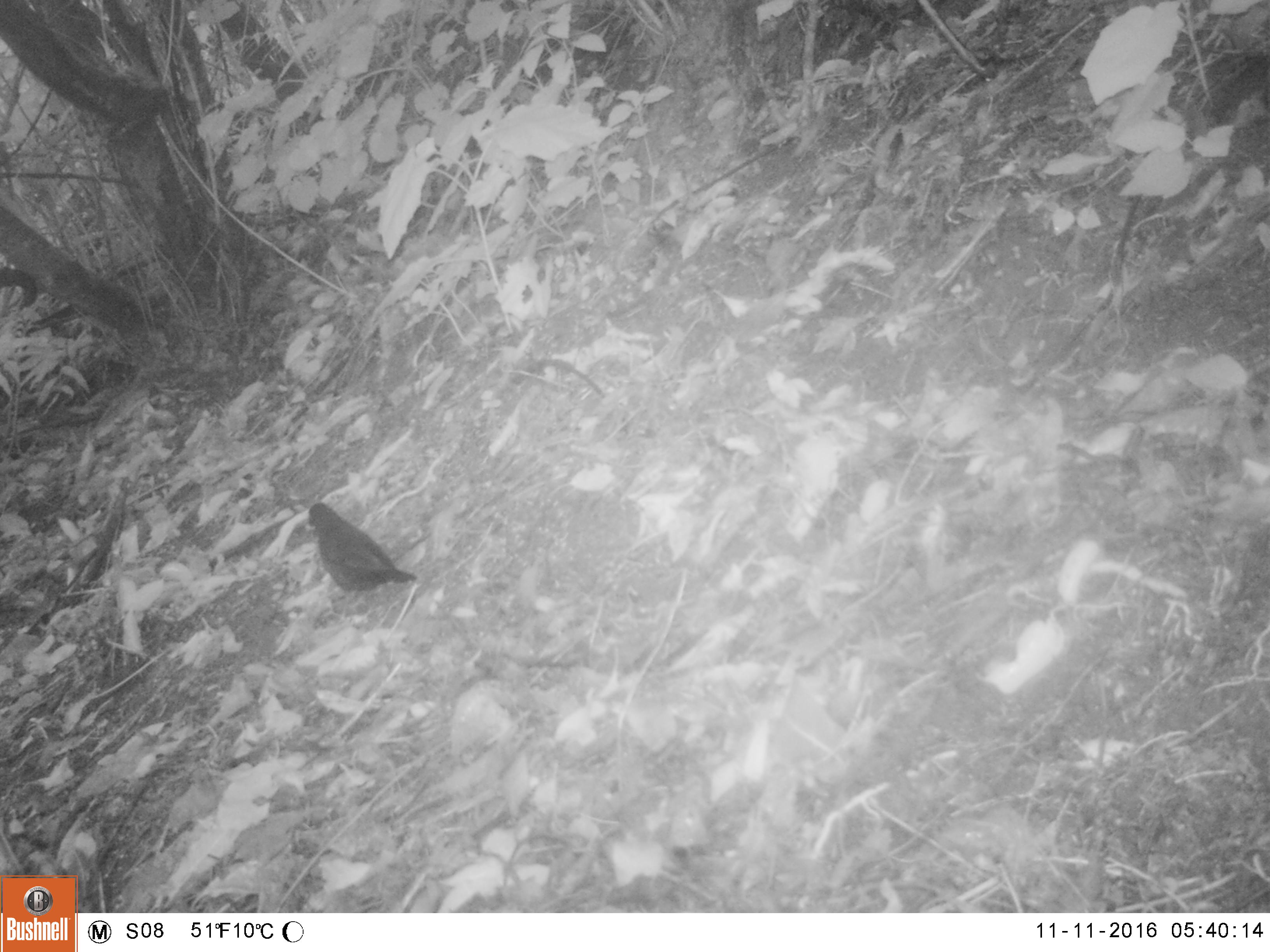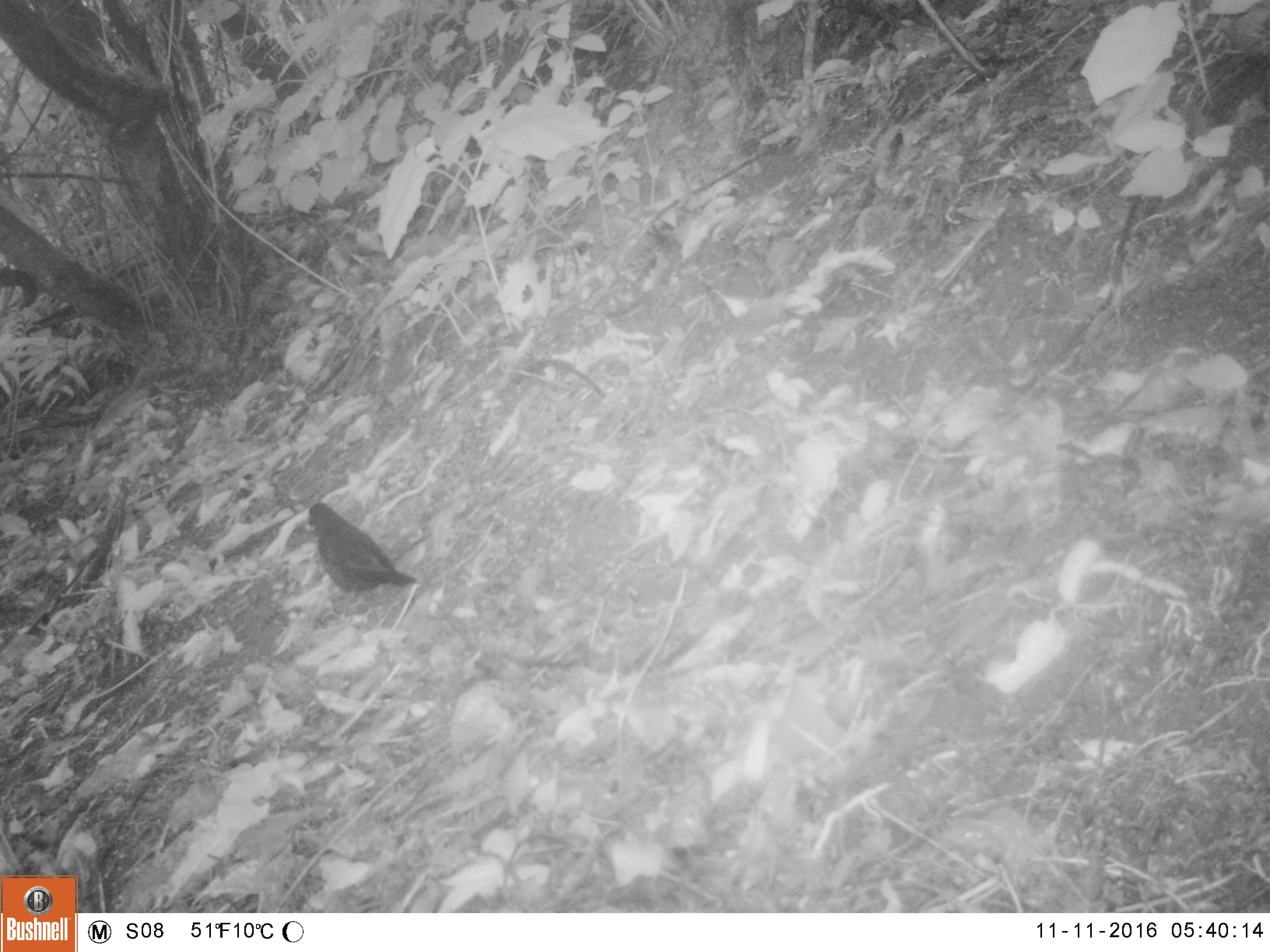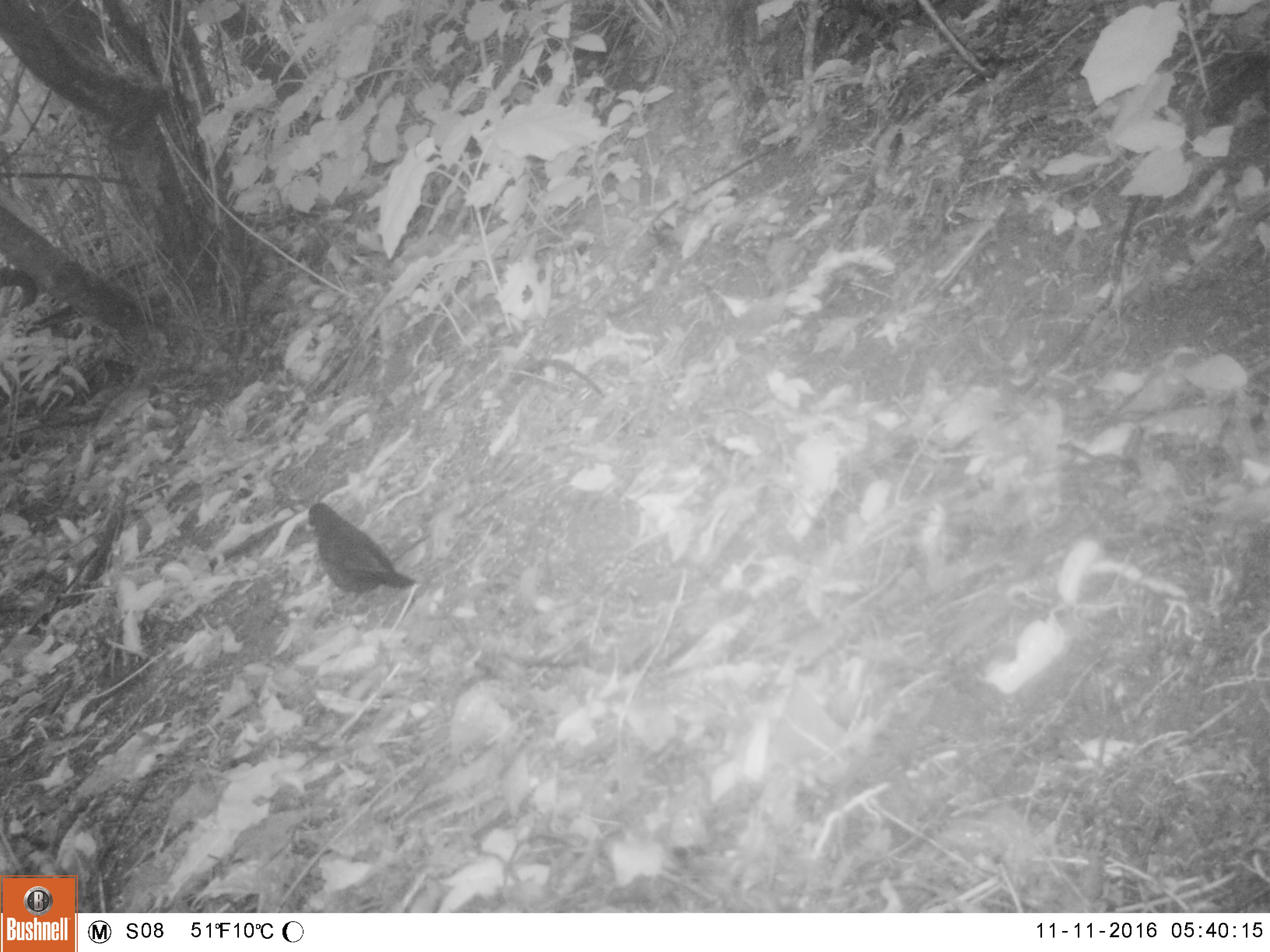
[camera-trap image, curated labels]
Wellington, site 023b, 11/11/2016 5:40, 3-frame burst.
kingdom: Animalia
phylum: Chordata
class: Aves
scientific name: Aves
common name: bird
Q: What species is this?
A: Bird (Aves).